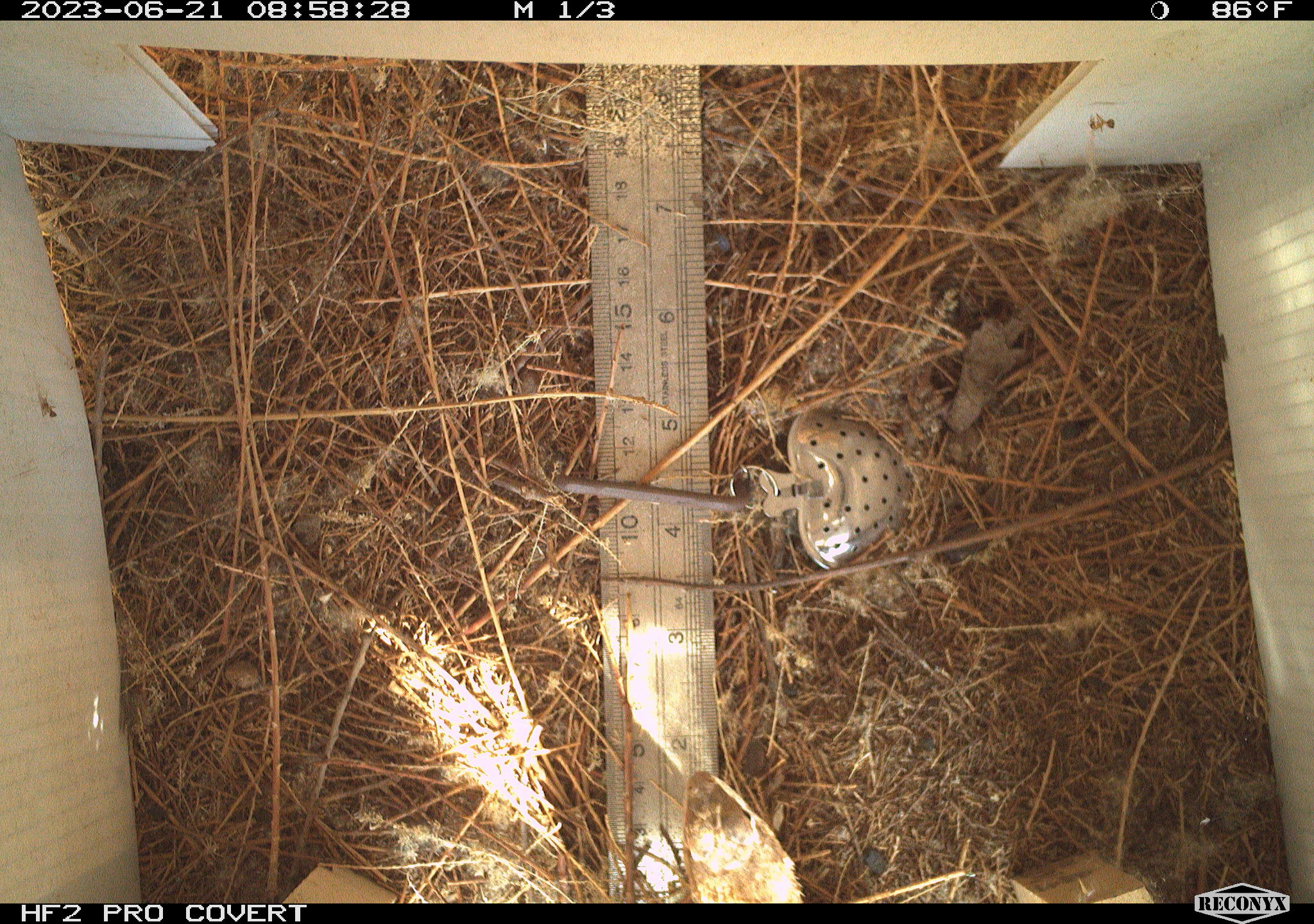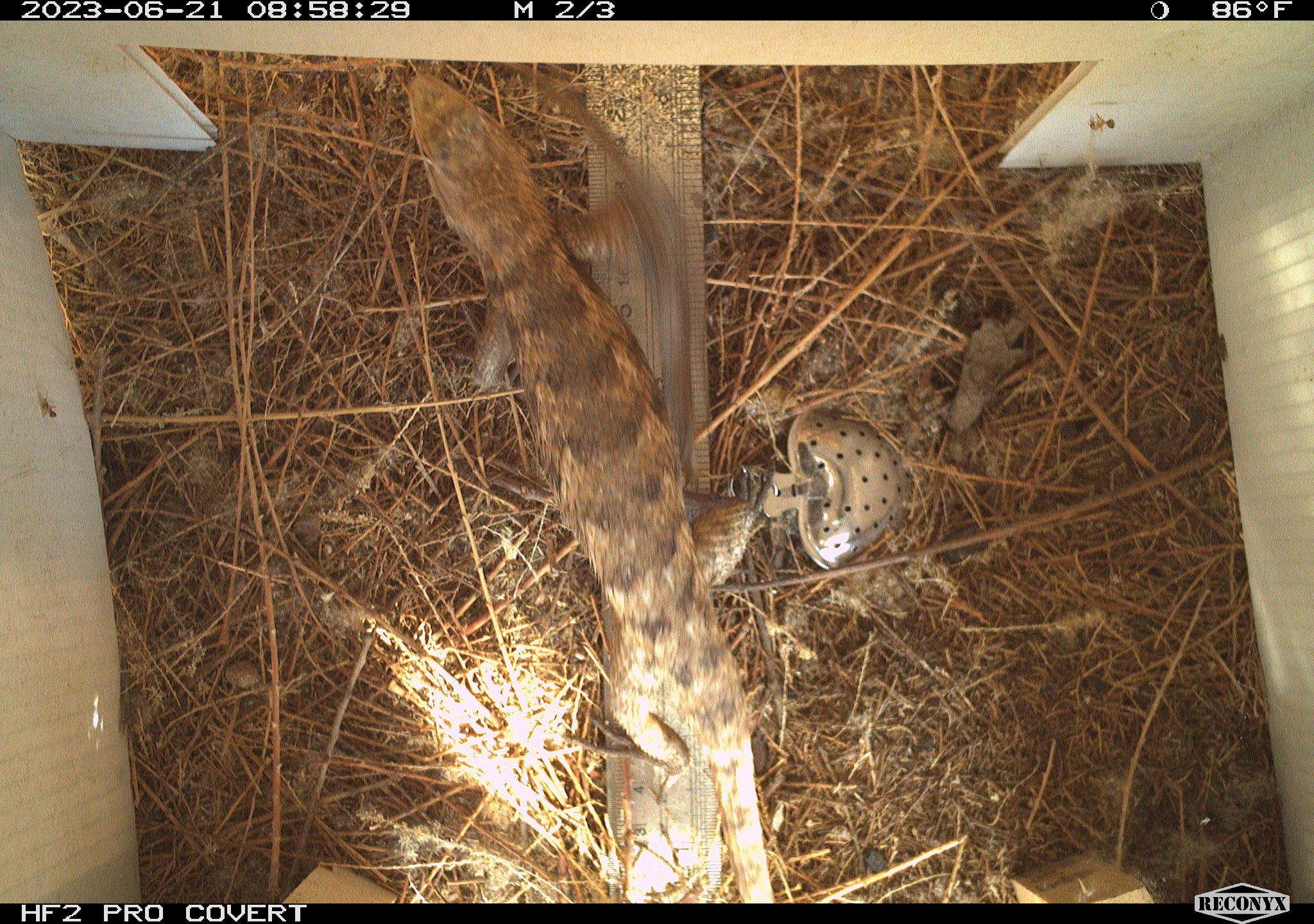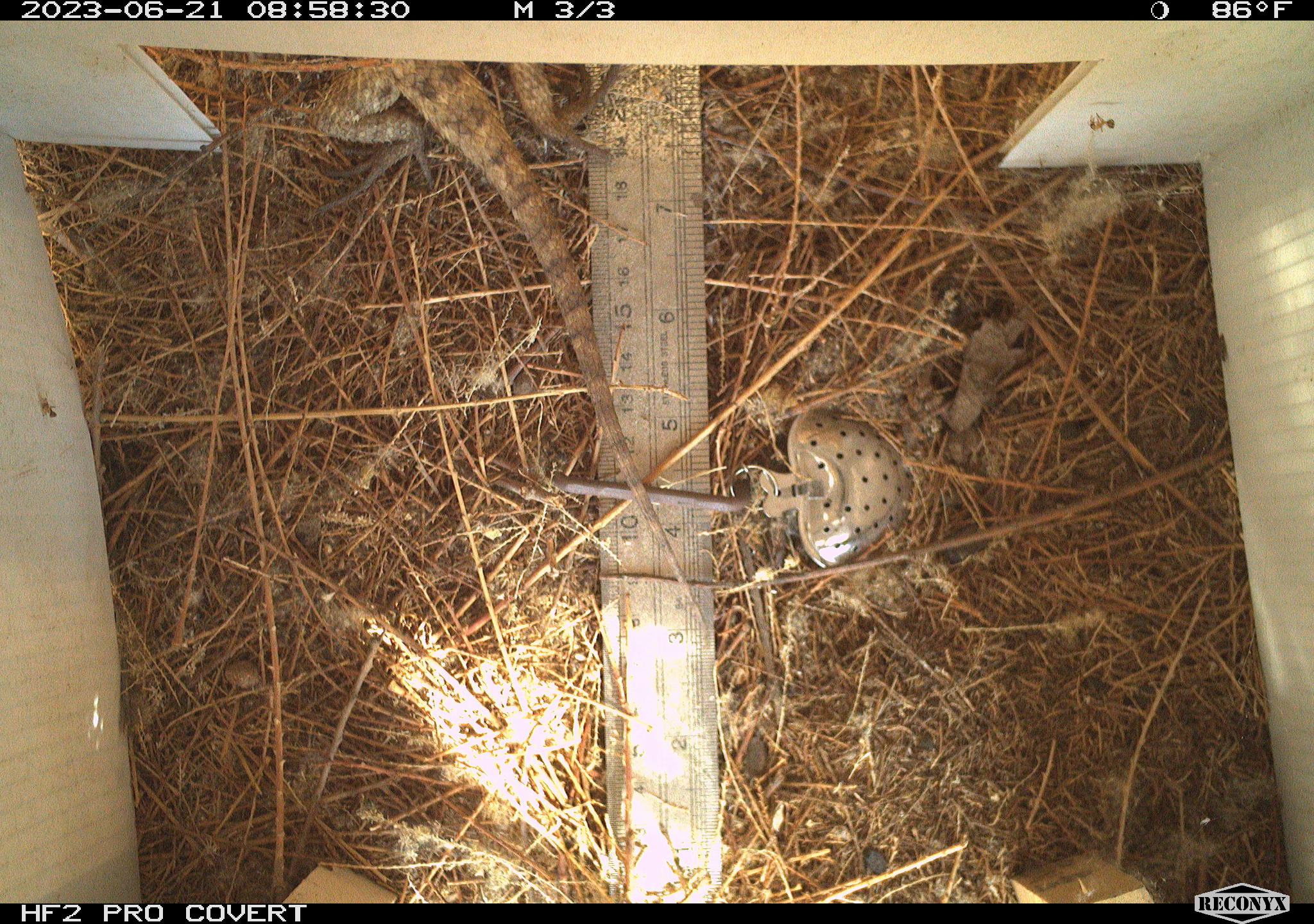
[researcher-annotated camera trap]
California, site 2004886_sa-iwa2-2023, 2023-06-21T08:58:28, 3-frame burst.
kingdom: Animalia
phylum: Chordata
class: Reptilia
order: Squamata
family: Phrynosomatidae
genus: Sceloporus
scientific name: Sceloporus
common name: spiny lizards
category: sceloporus species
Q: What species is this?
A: Sceloporus species (spiny lizards) (Sceloporus).